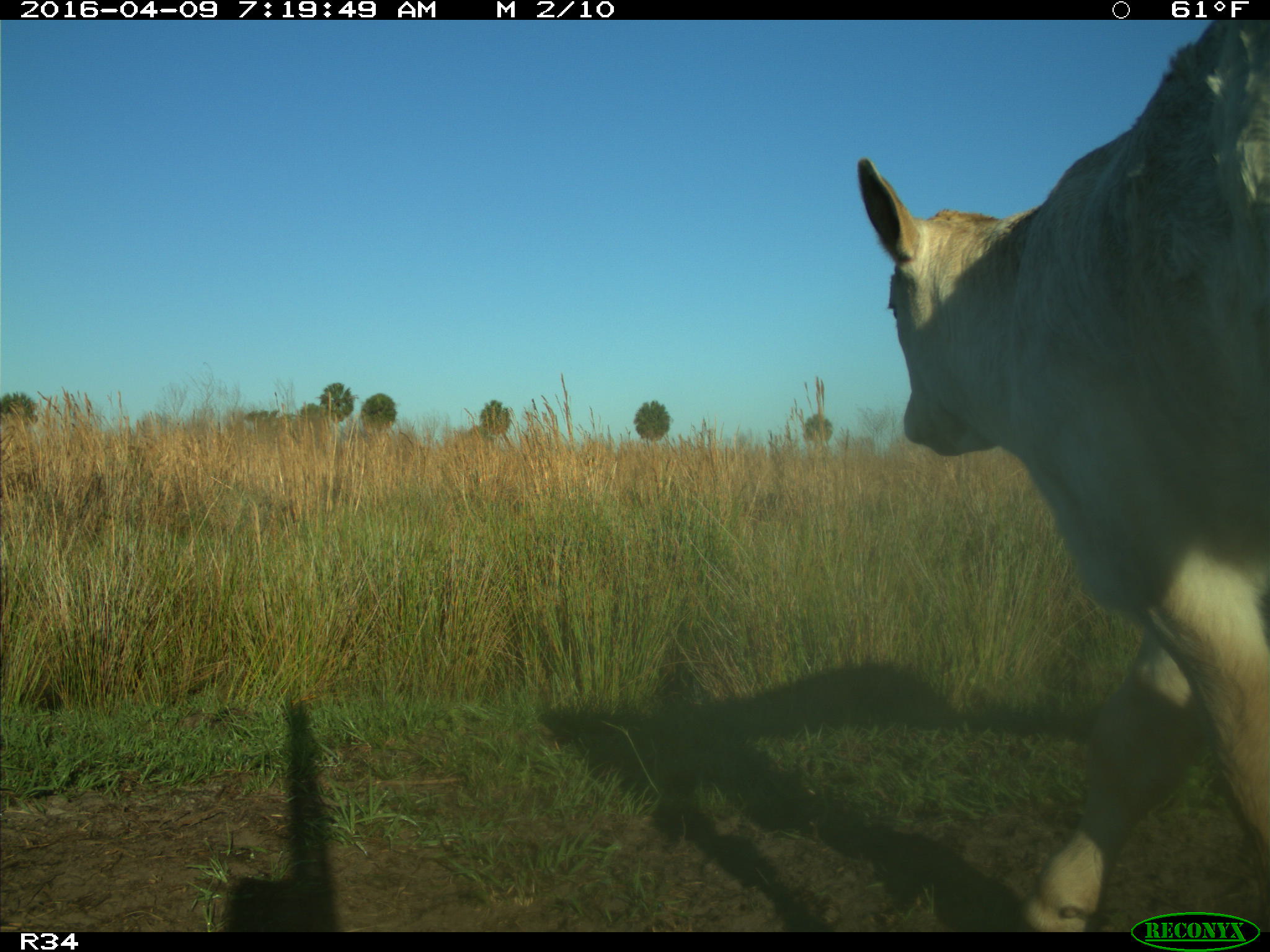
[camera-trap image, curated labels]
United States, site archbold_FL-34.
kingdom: Animalia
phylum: Chordata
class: Mammalia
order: Artiodactyla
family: Bovidae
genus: Bos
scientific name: Bos taurus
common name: domestic cow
Bos taurus (domestic cow).